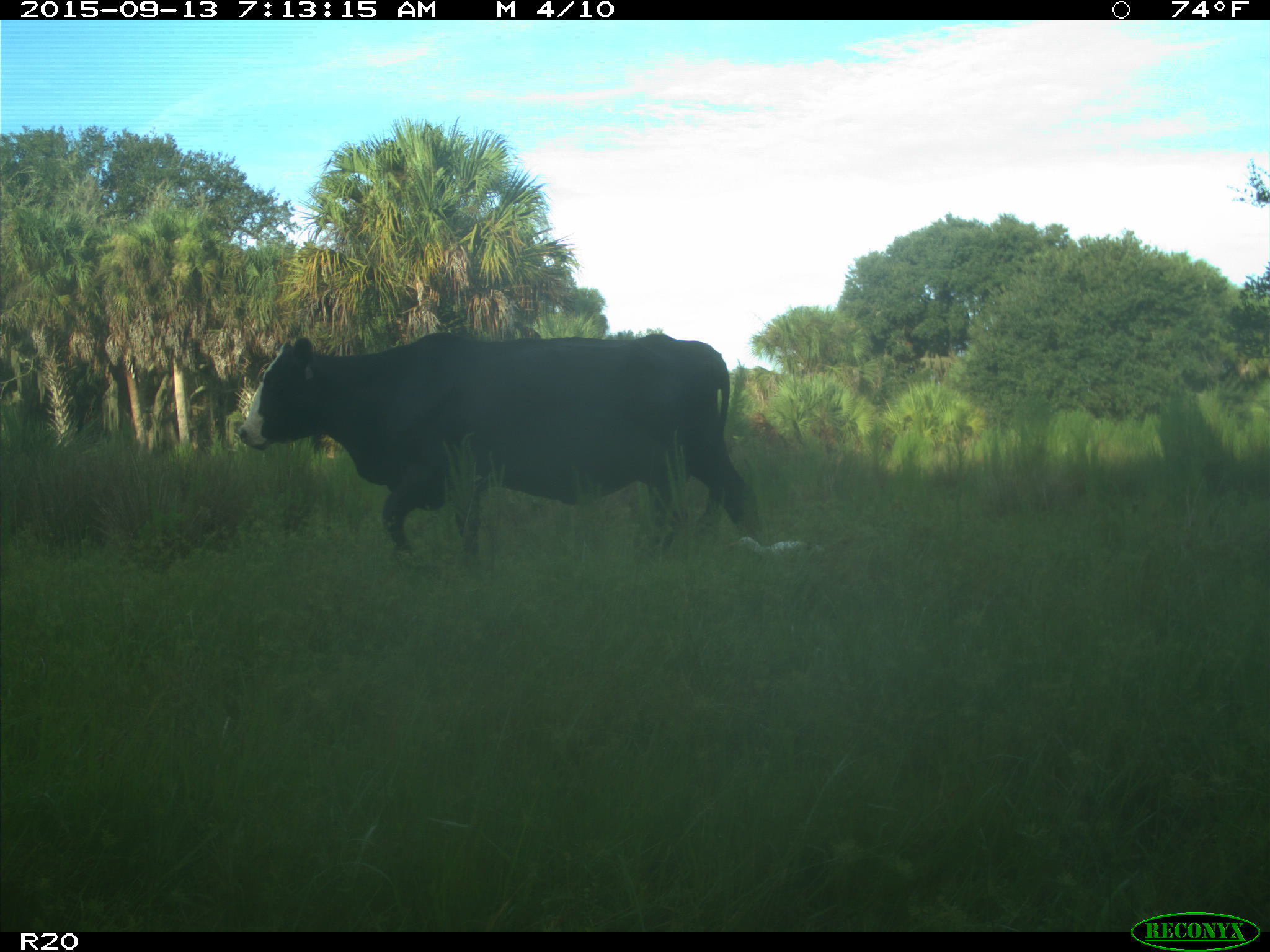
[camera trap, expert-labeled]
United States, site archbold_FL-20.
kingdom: Animalia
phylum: Chordata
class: Mammalia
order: Artiodactyla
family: Bovidae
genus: Bos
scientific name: Bos taurus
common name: domestic cow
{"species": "Bos taurus (domestic cow)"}